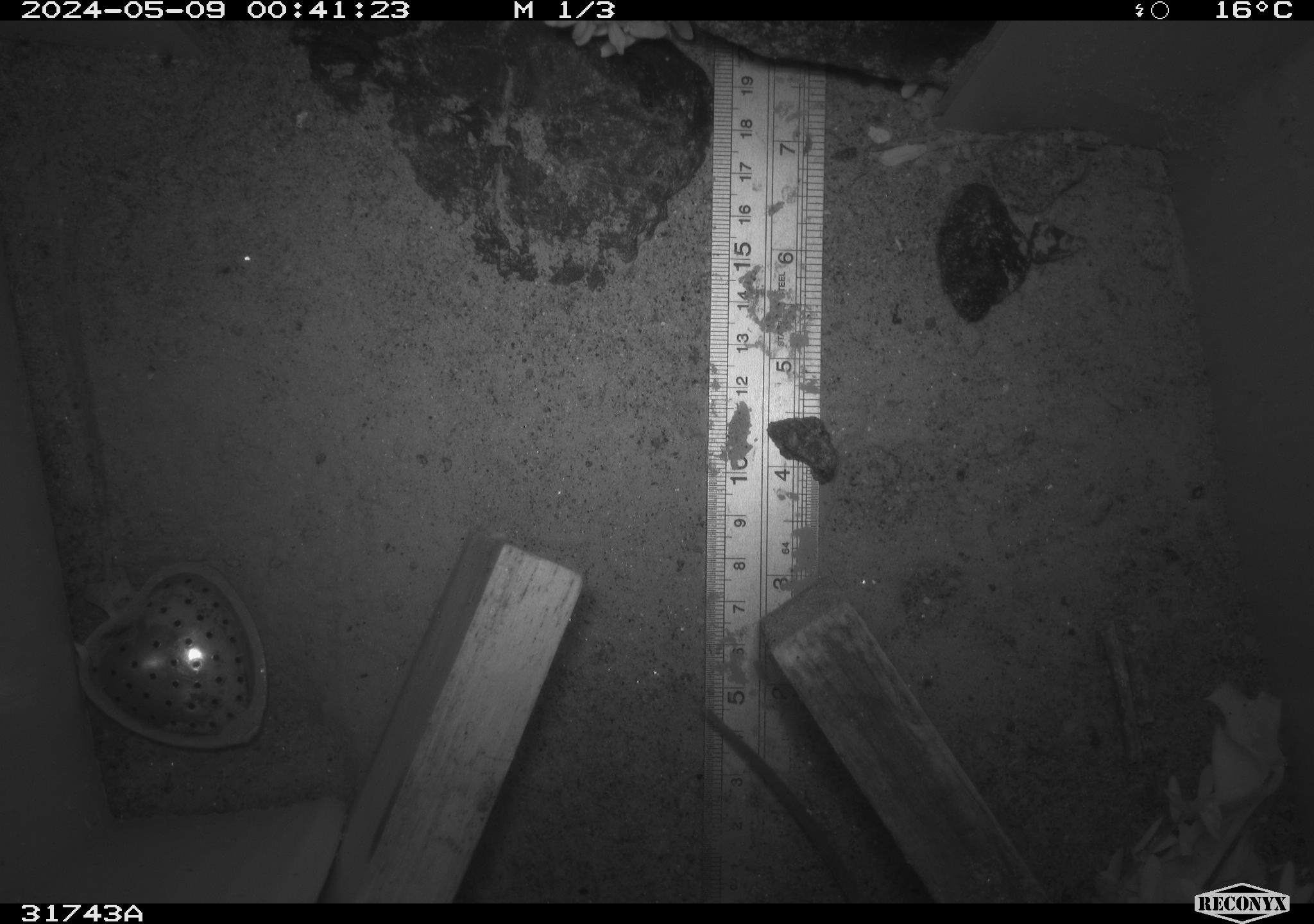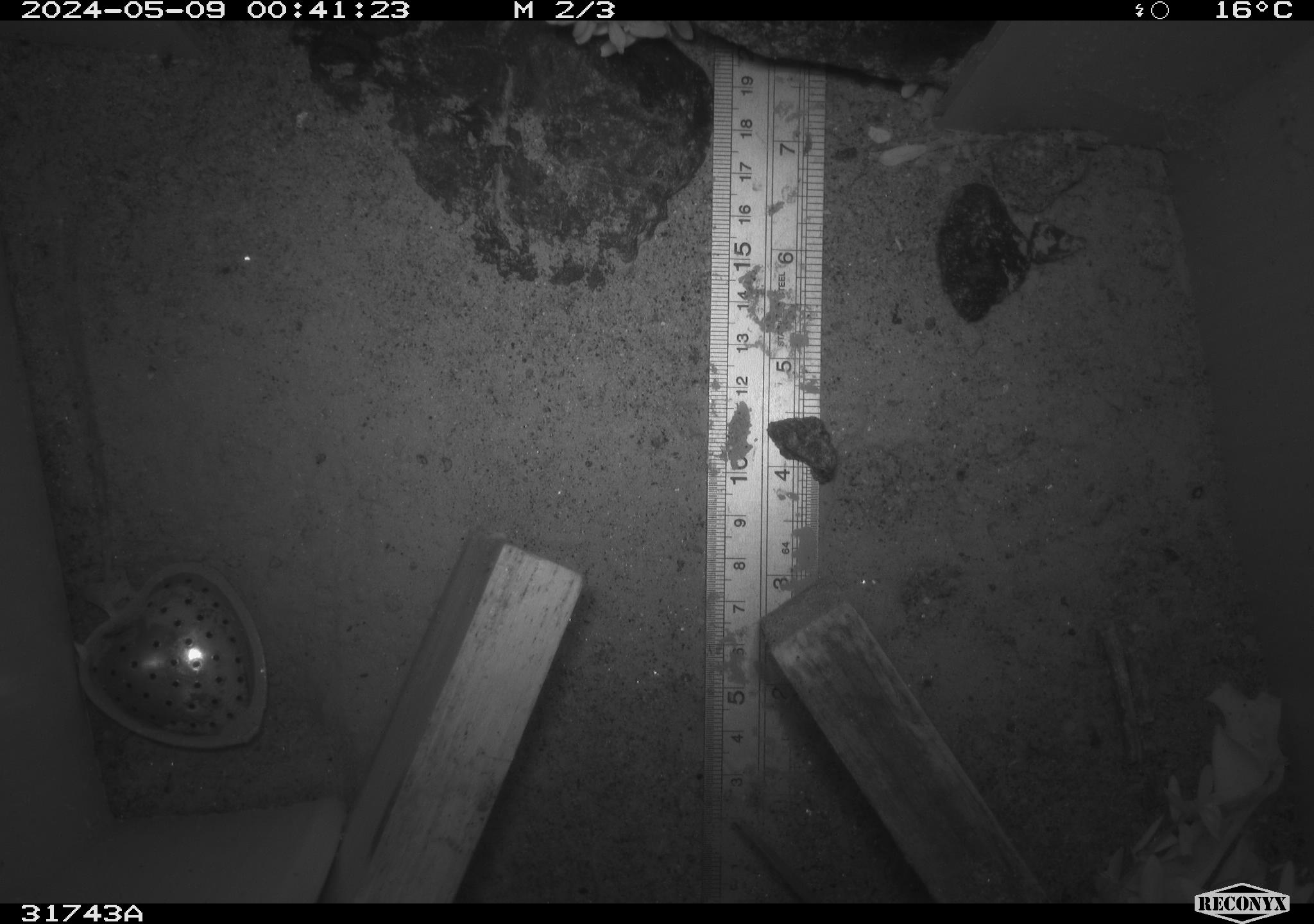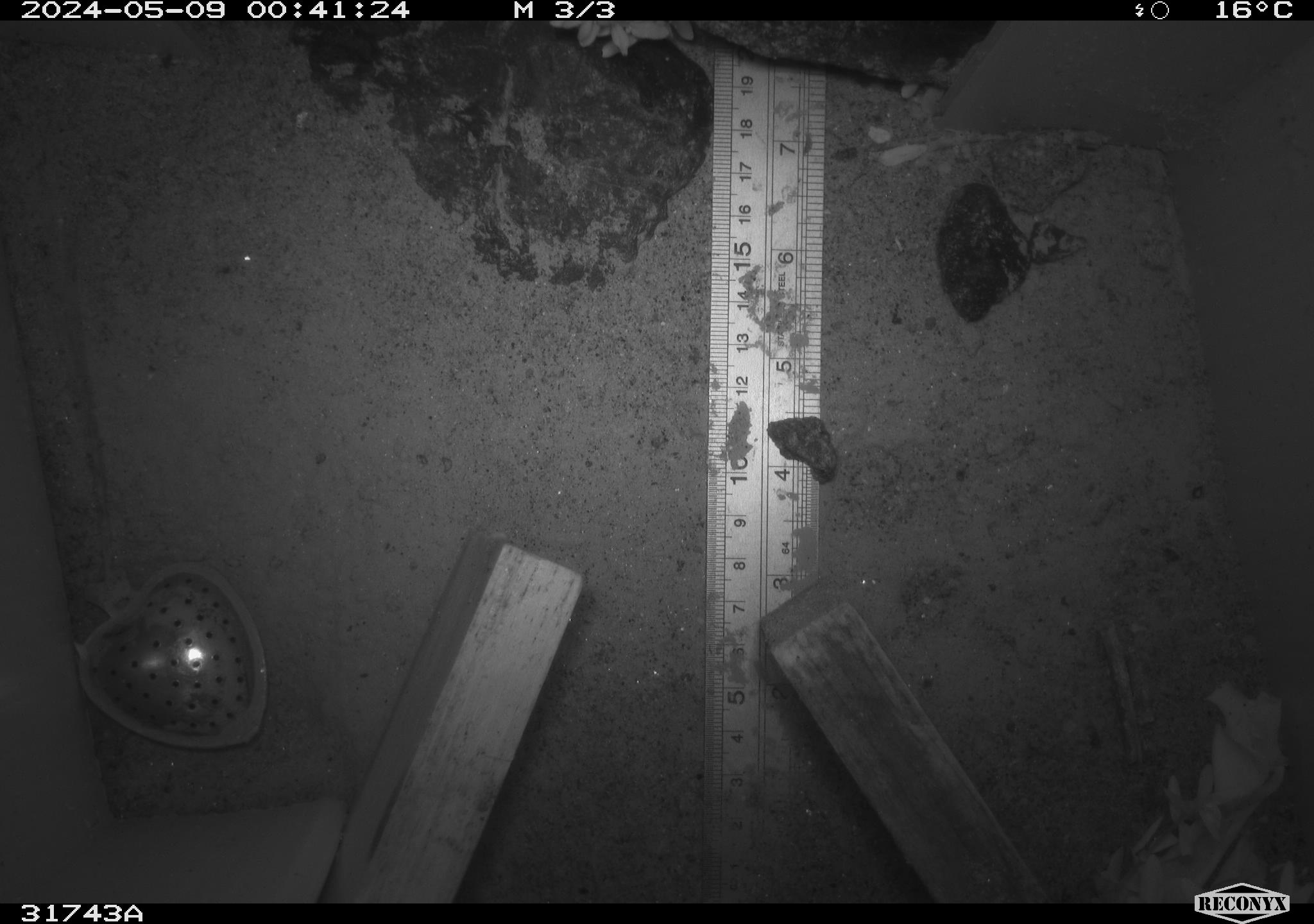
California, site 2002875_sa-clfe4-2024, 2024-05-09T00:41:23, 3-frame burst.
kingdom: Animalia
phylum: Chordata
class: Mammalia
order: Rodentia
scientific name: Rodentia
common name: mouse species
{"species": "mouse species (Rodentia)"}